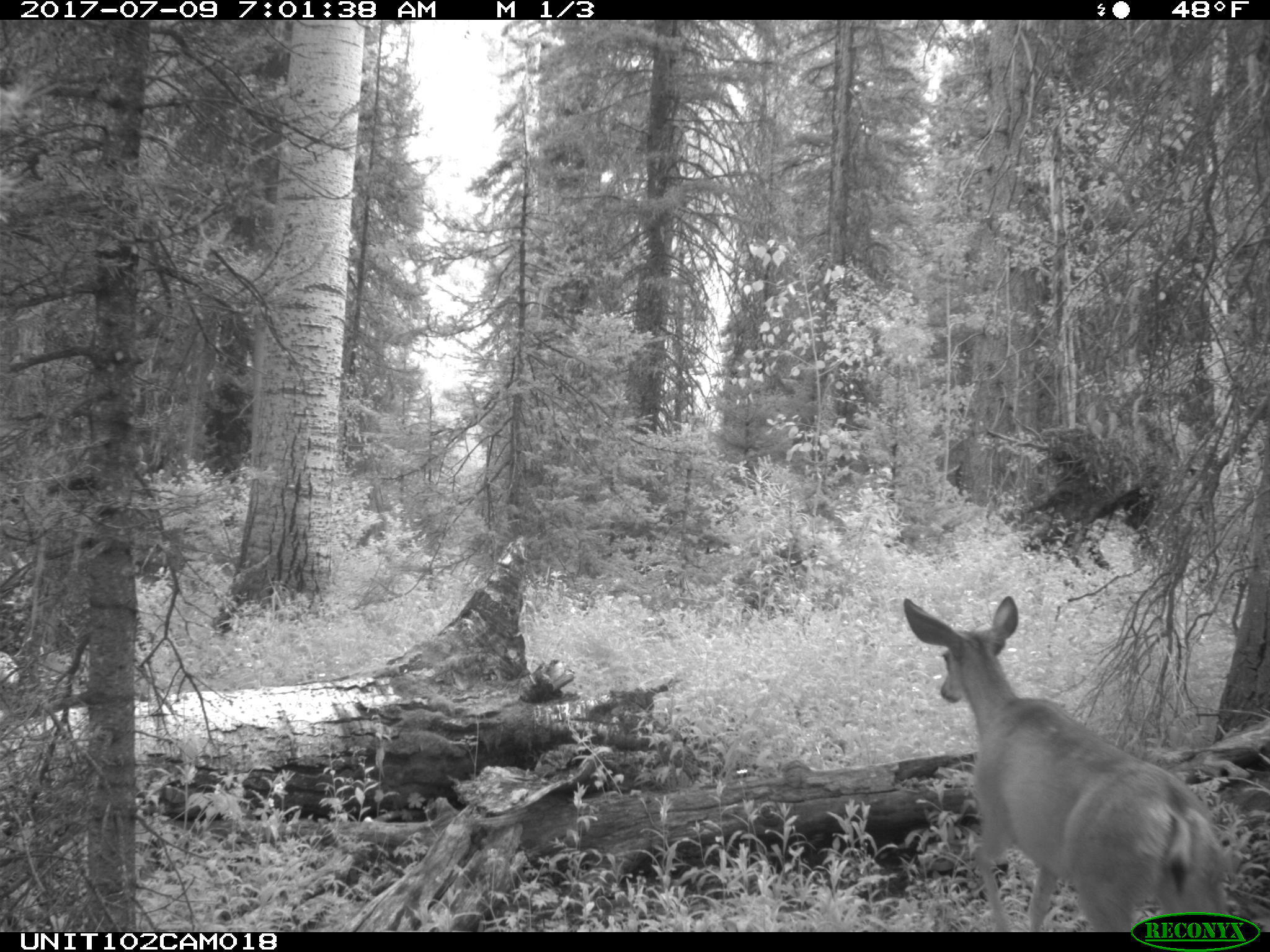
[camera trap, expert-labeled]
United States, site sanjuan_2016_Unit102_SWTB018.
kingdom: Animalia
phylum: Chordata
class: Mammalia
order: Artiodactyla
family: Cervidae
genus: Odocoileus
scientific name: Odocoileus hemionus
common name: mule deer